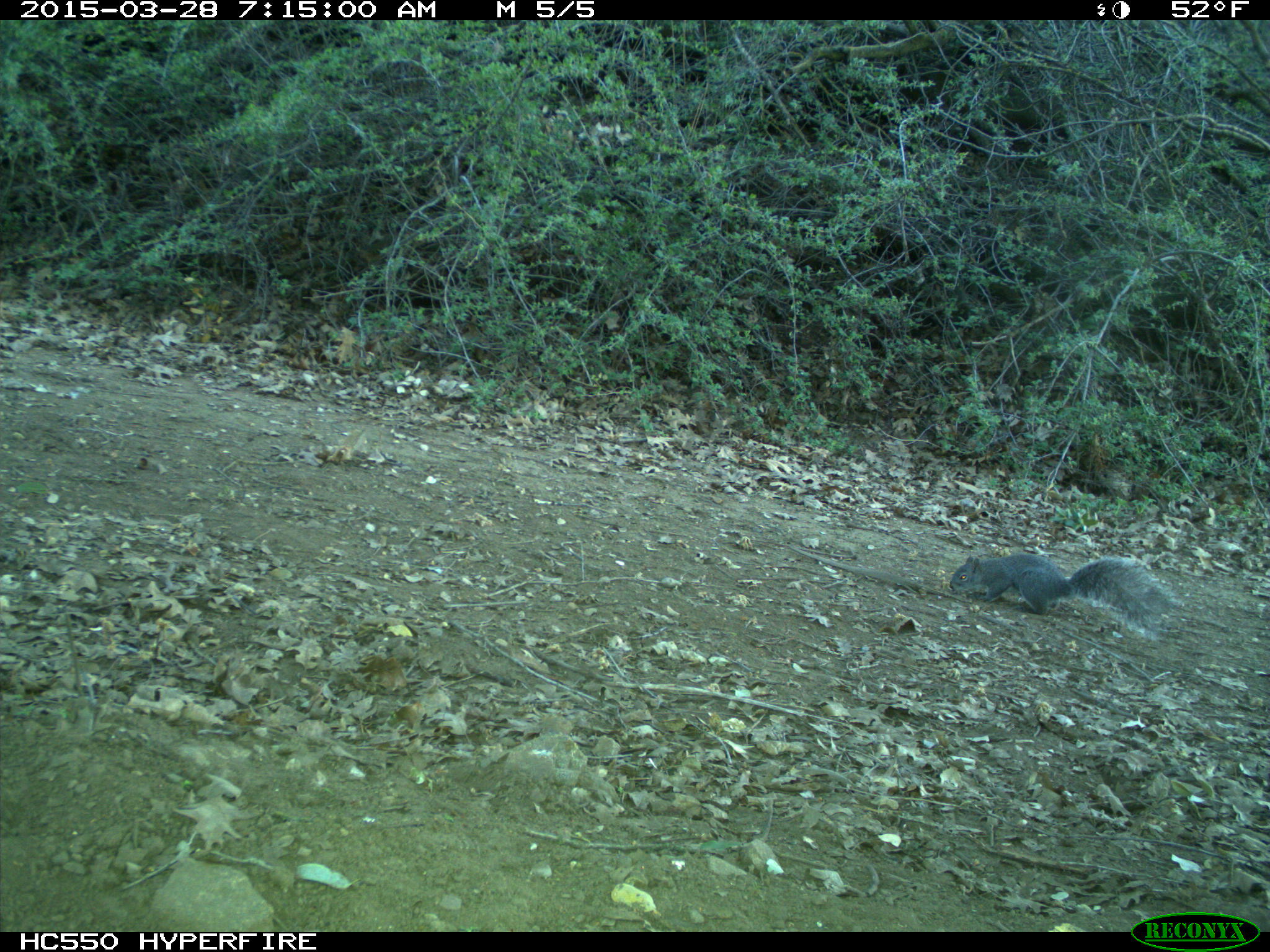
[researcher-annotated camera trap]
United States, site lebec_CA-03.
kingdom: Animalia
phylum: Chordata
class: Mammalia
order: Rodentia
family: Sciuridae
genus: Sciurus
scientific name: Sciurus carolinensis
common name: eastern gray squirrel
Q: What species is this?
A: Sciurus carolinensis (eastern gray squirrel).